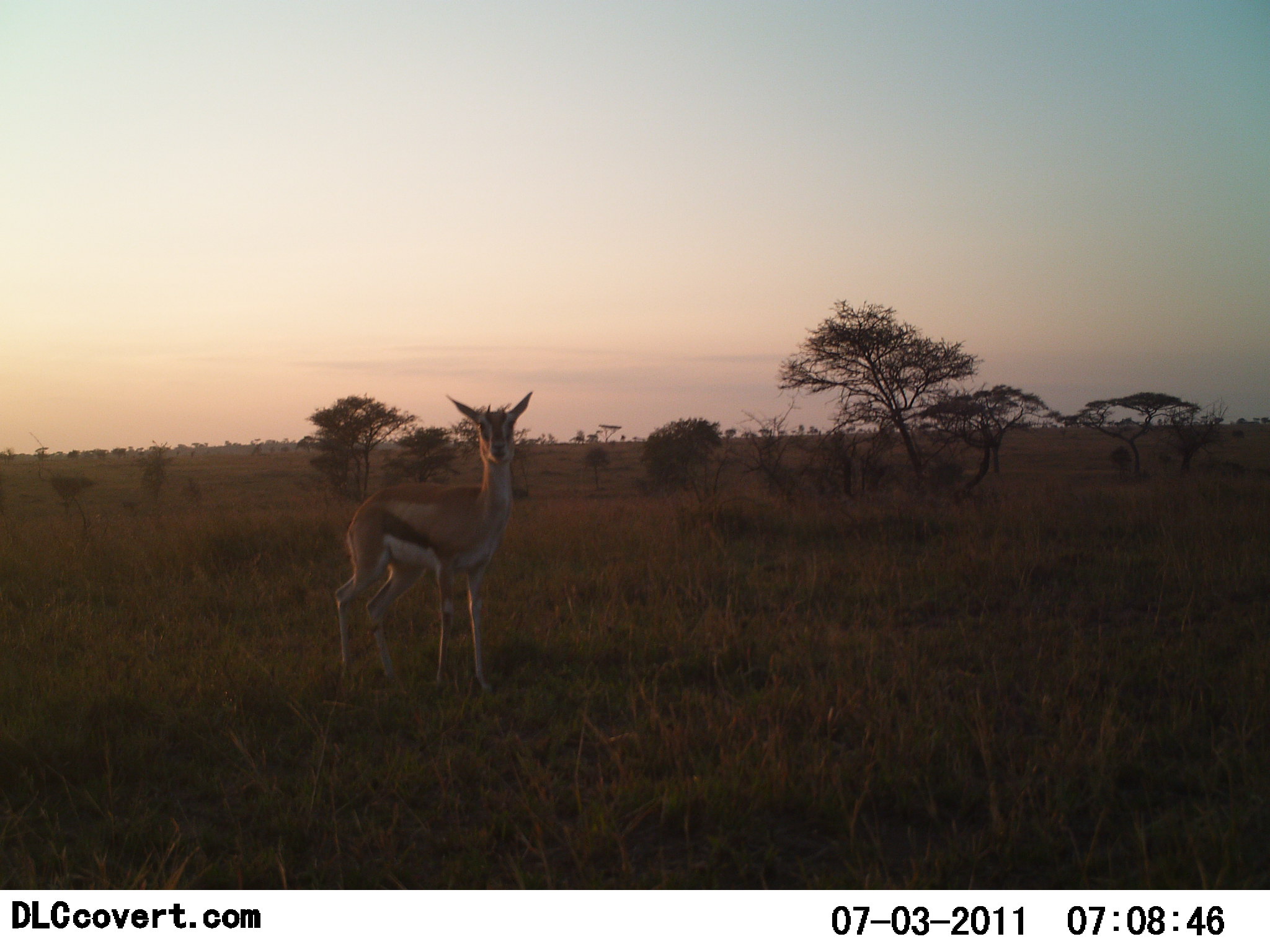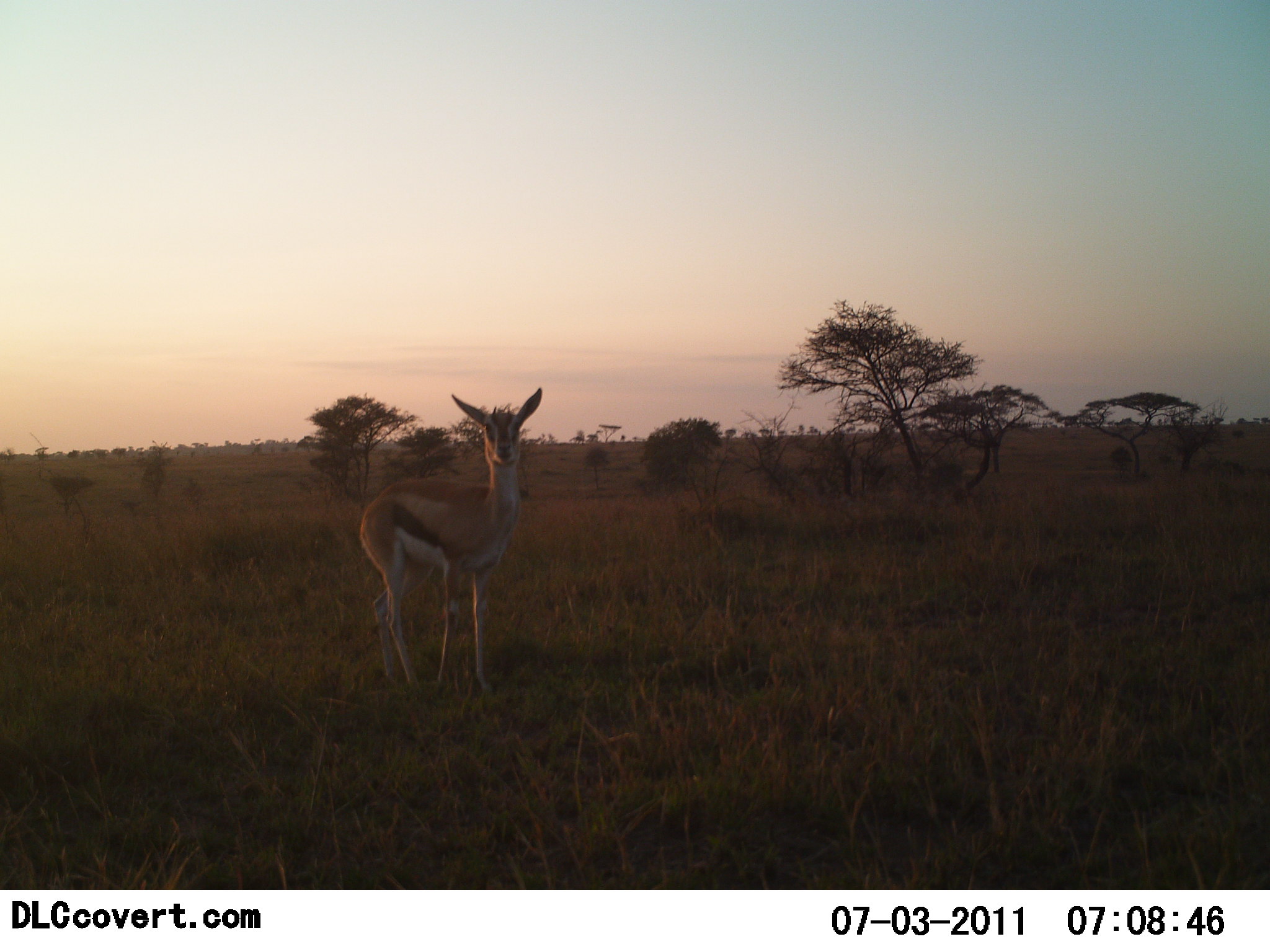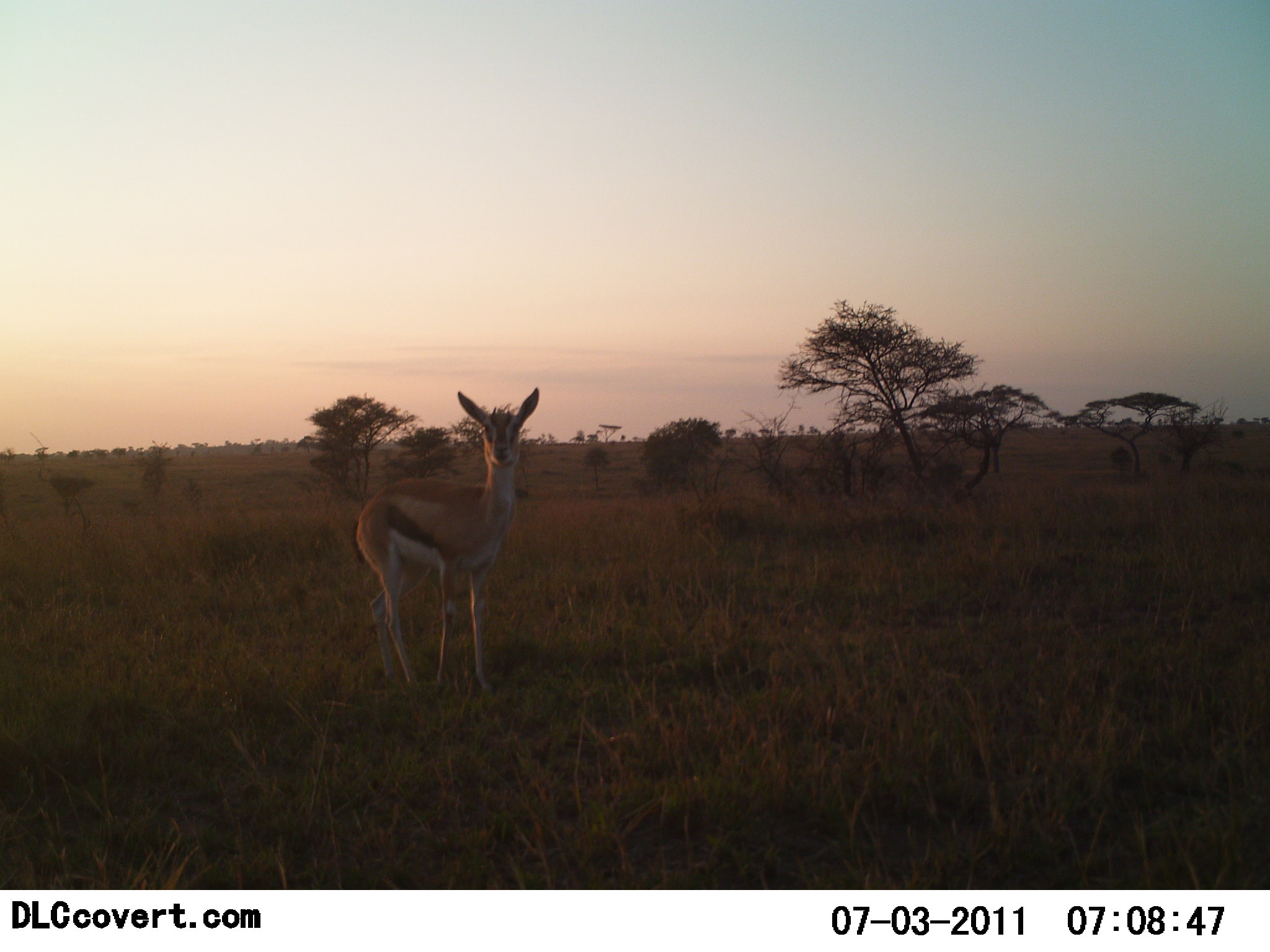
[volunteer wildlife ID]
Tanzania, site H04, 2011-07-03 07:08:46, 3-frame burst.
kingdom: Animalia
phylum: Chordata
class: Mammalia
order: Artiodactyla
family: Bovidae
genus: Eudorcas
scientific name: Eudorcas thomsonii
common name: thomson's gazelle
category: gazellethomsons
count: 1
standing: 100%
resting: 0%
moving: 0%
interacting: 0%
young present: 6%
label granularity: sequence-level